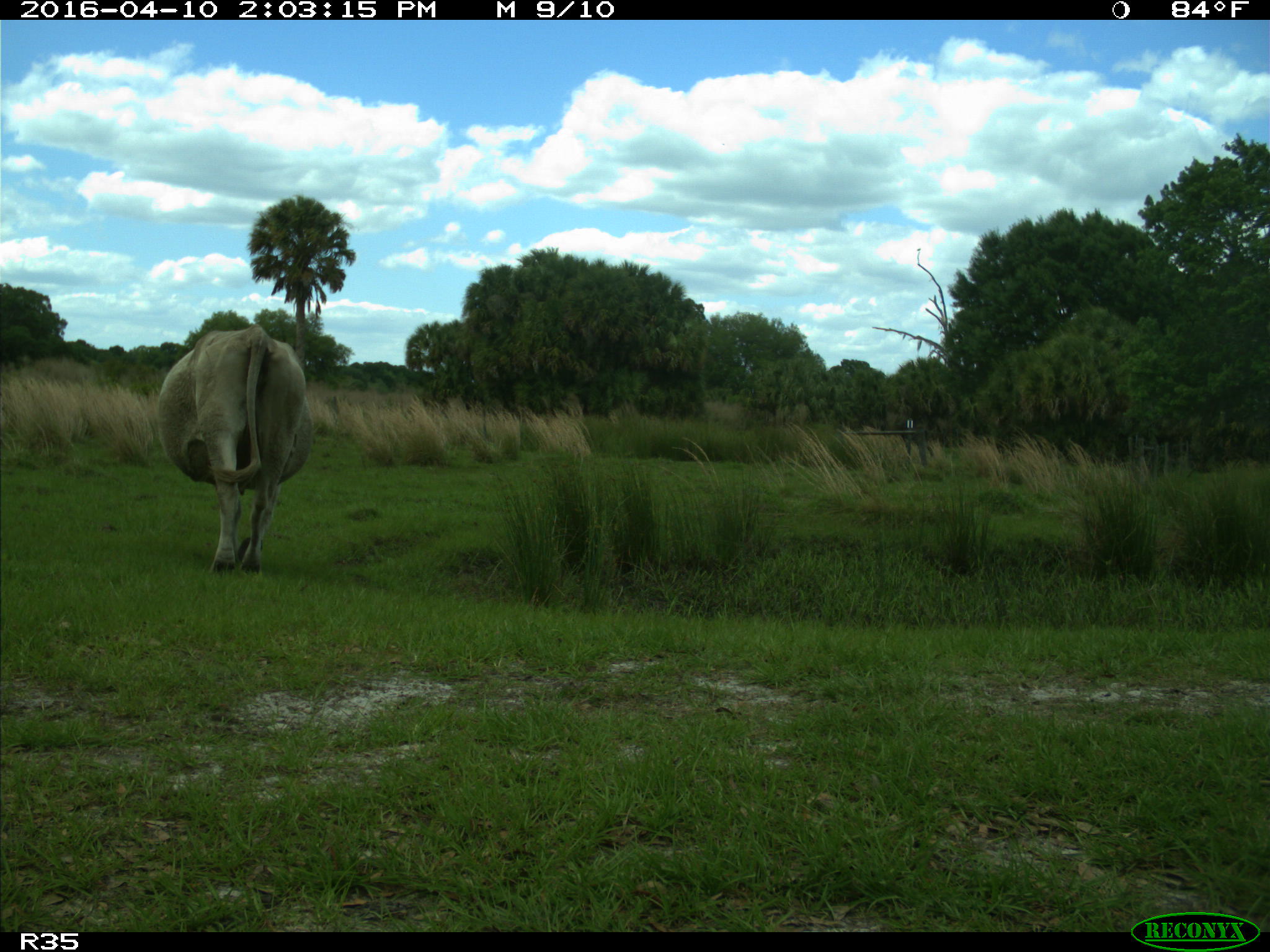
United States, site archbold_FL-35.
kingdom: Animalia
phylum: Chordata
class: Mammalia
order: Artiodactyla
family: Bovidae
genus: Bos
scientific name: Bos taurus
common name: domestic cow